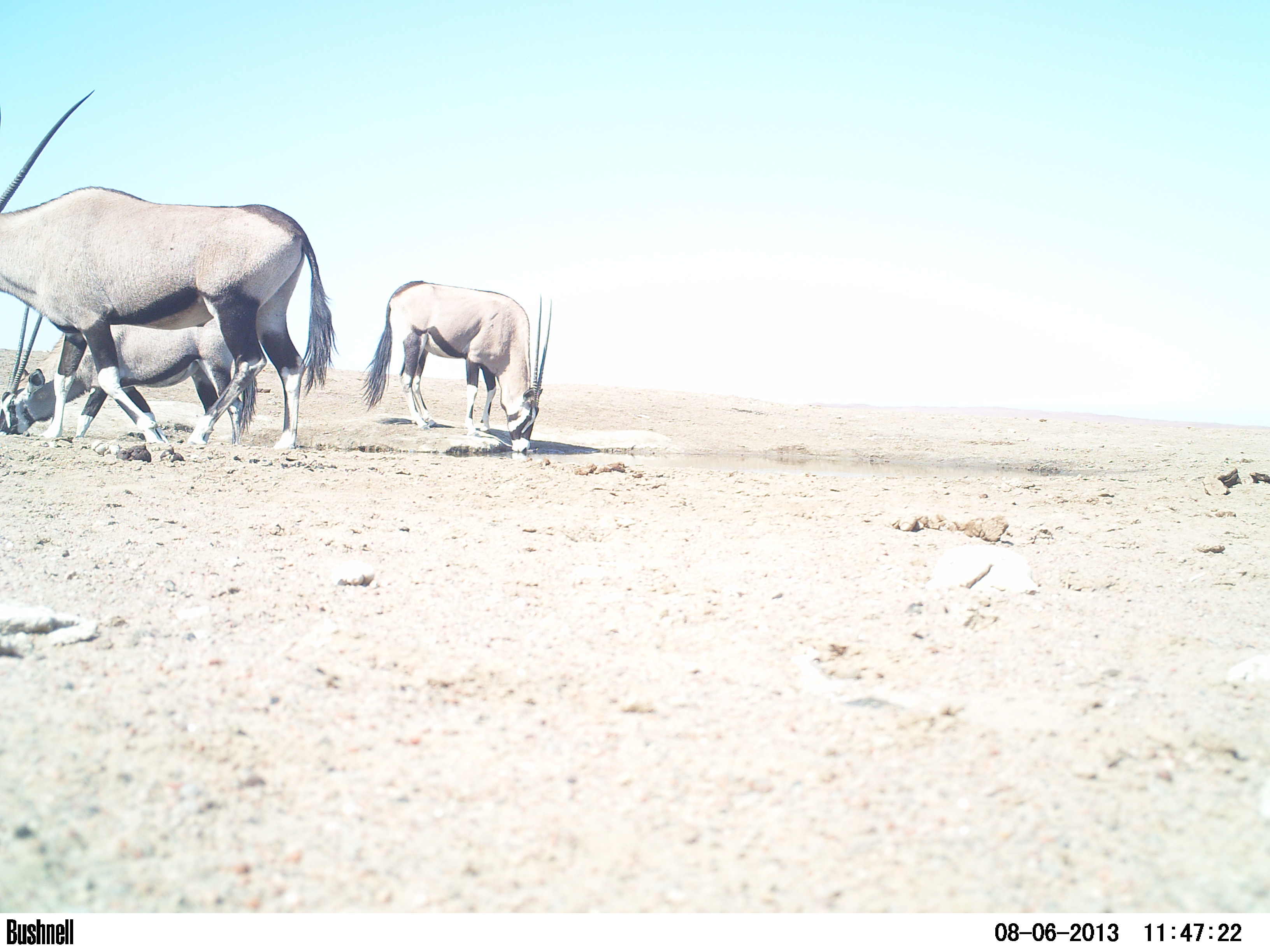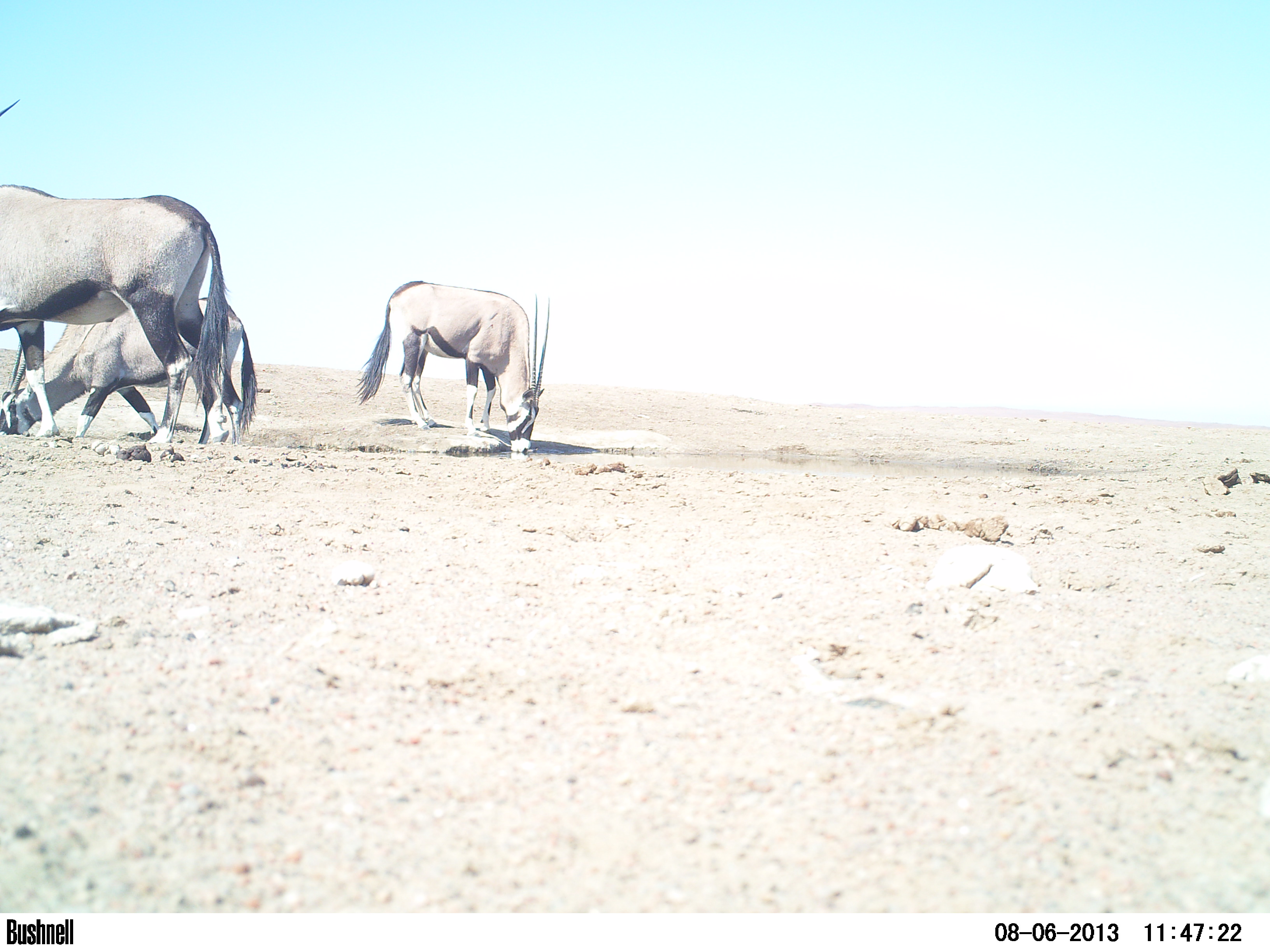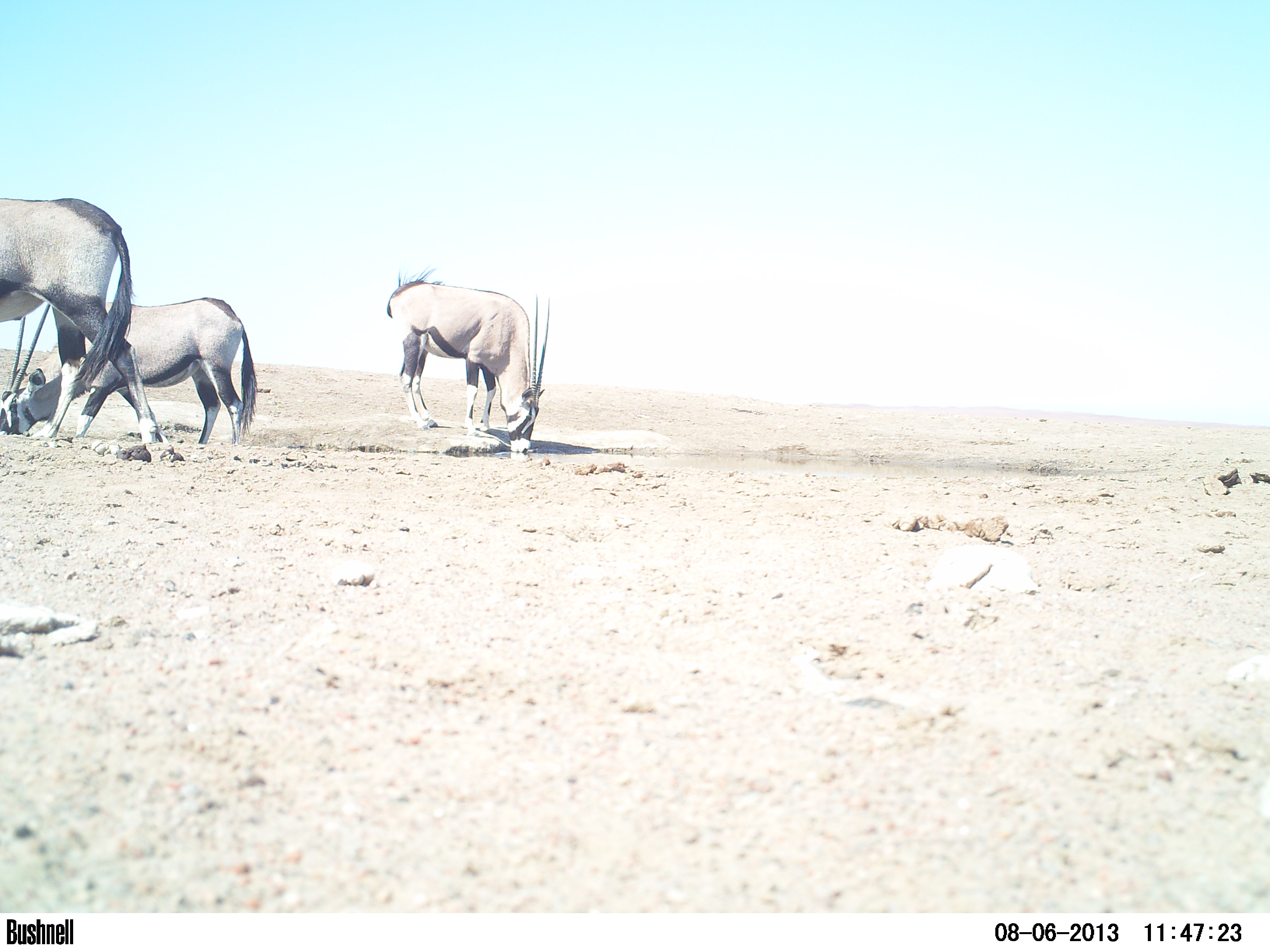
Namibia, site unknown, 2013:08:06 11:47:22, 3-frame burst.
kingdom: Animalia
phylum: Chordata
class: Mammalia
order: Artiodactyla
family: Bovidae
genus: Oryx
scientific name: Oryx gazella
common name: gemsbok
Oryx gazella (gemsbok).